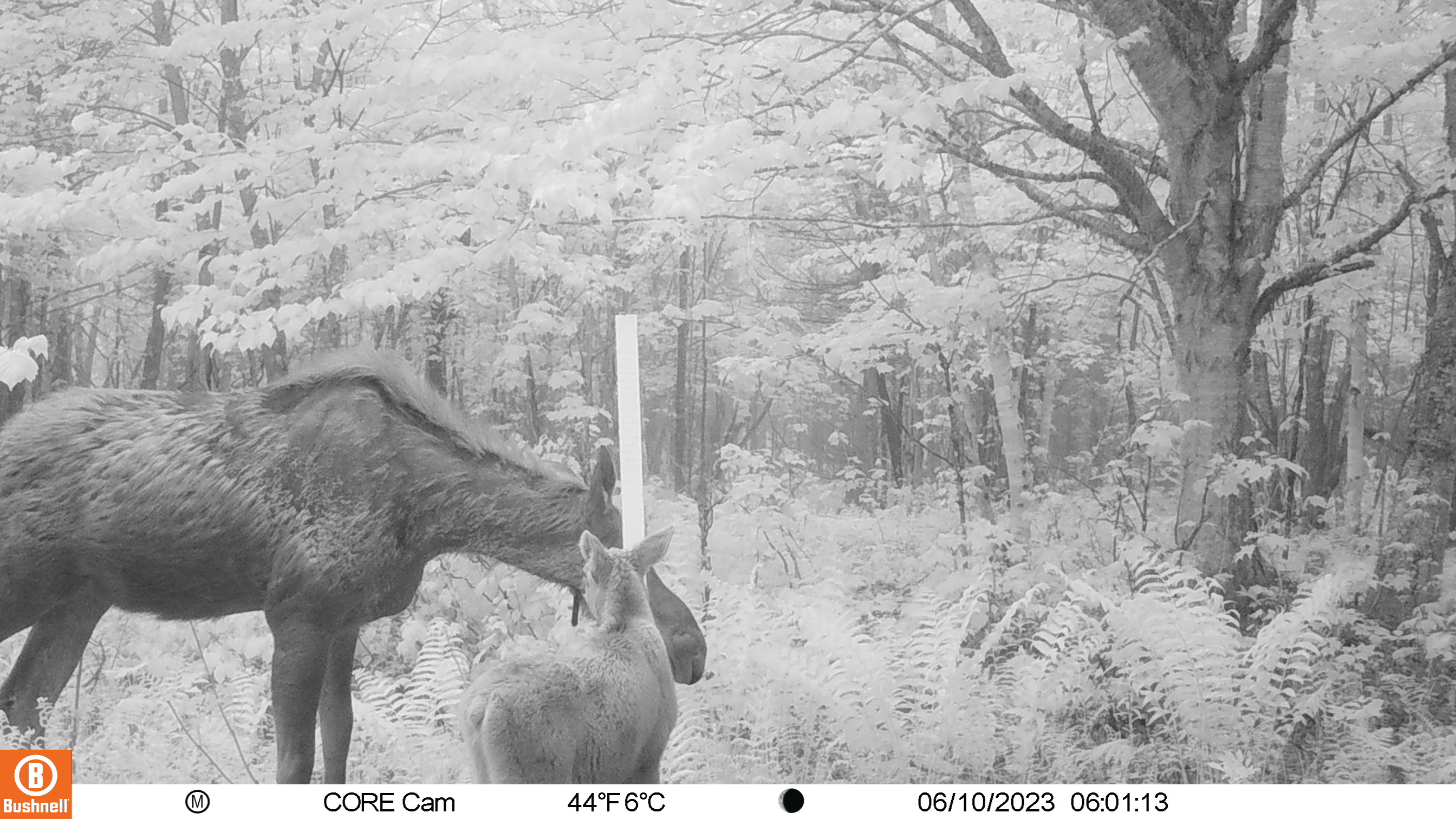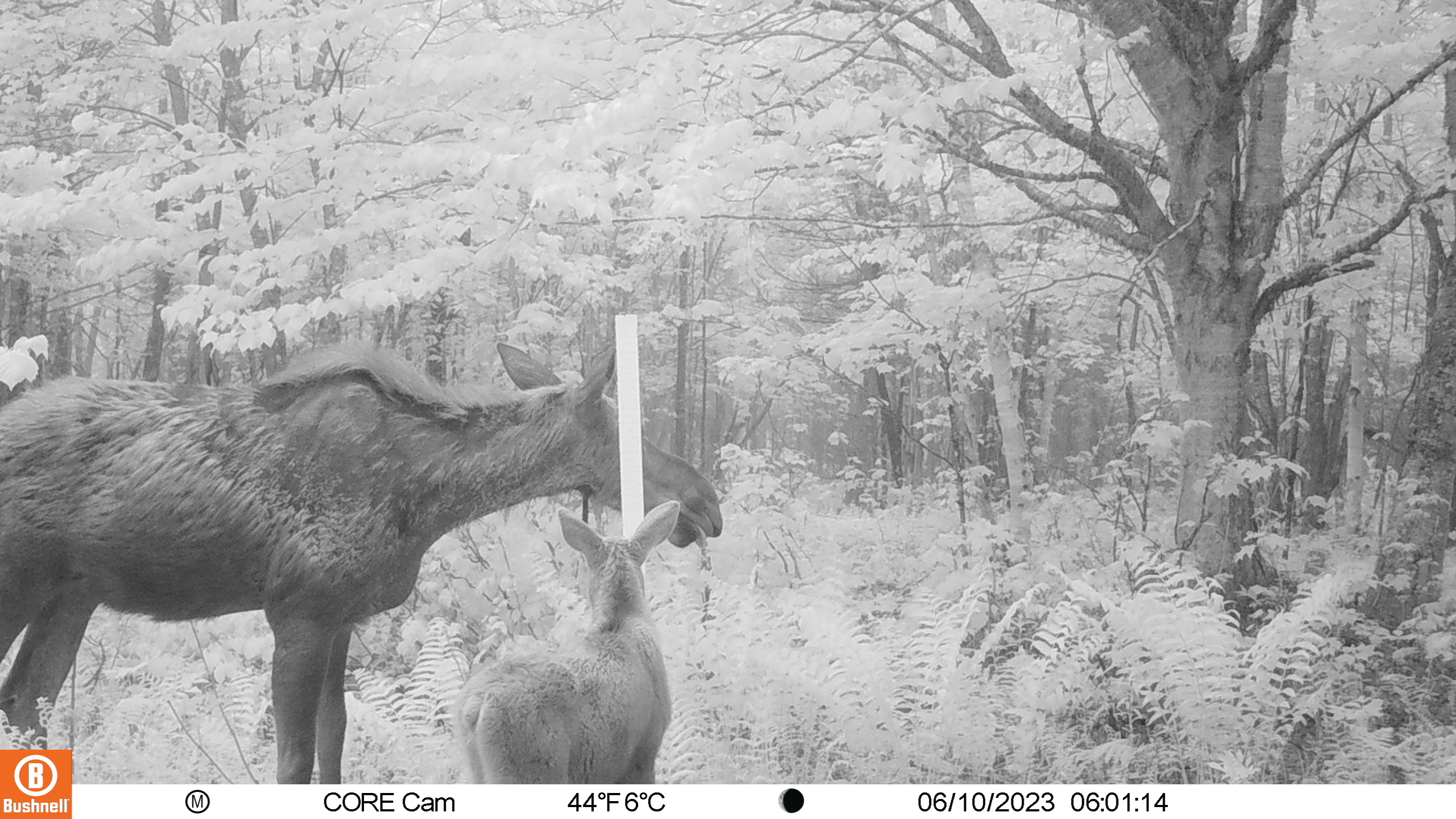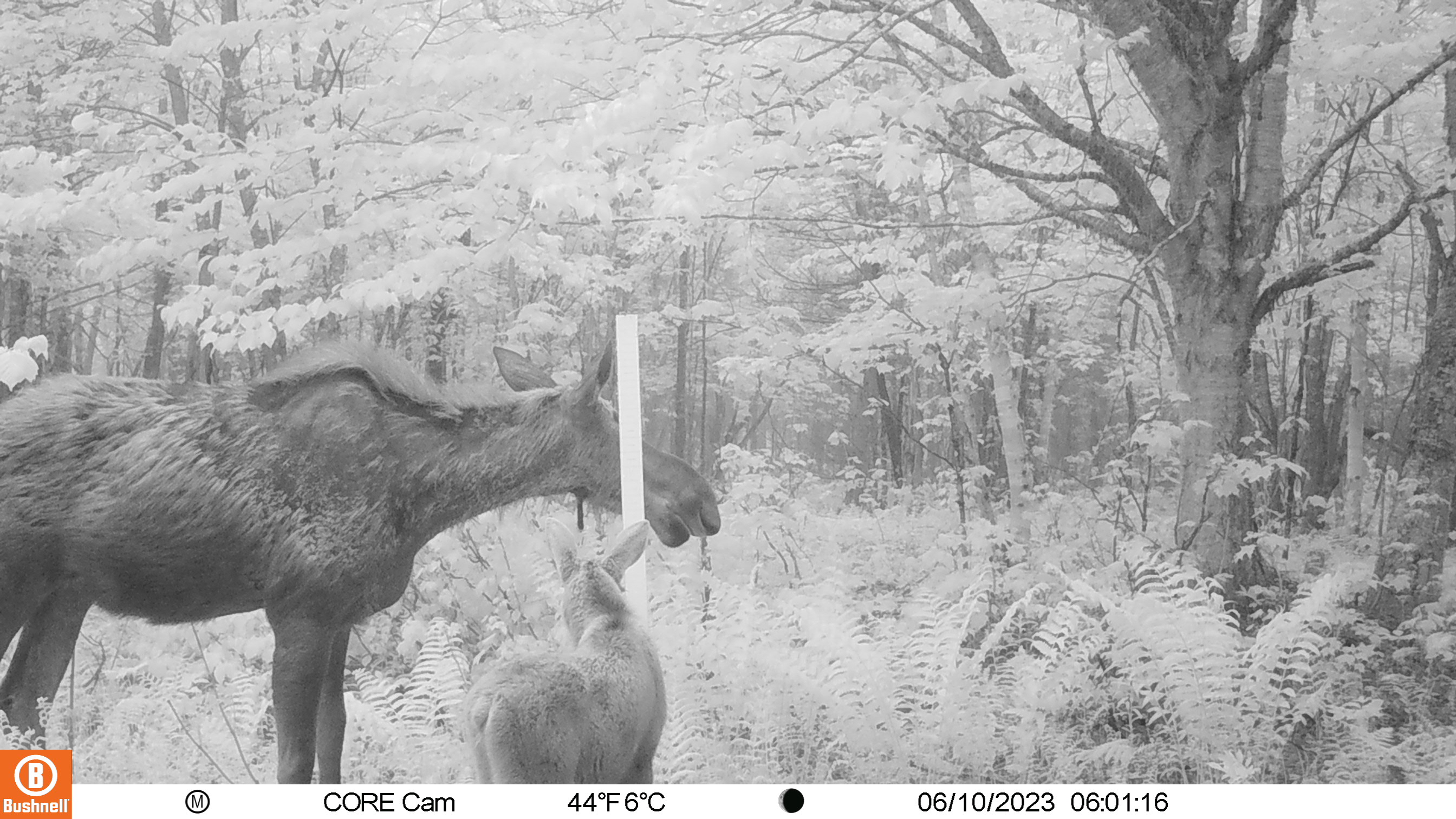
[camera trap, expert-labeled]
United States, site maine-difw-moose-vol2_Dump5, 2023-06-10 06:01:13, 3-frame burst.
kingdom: Animalia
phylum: Chordata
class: Mammalia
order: Artiodactyla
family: Cervidae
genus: Alces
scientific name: Alces alces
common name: moose